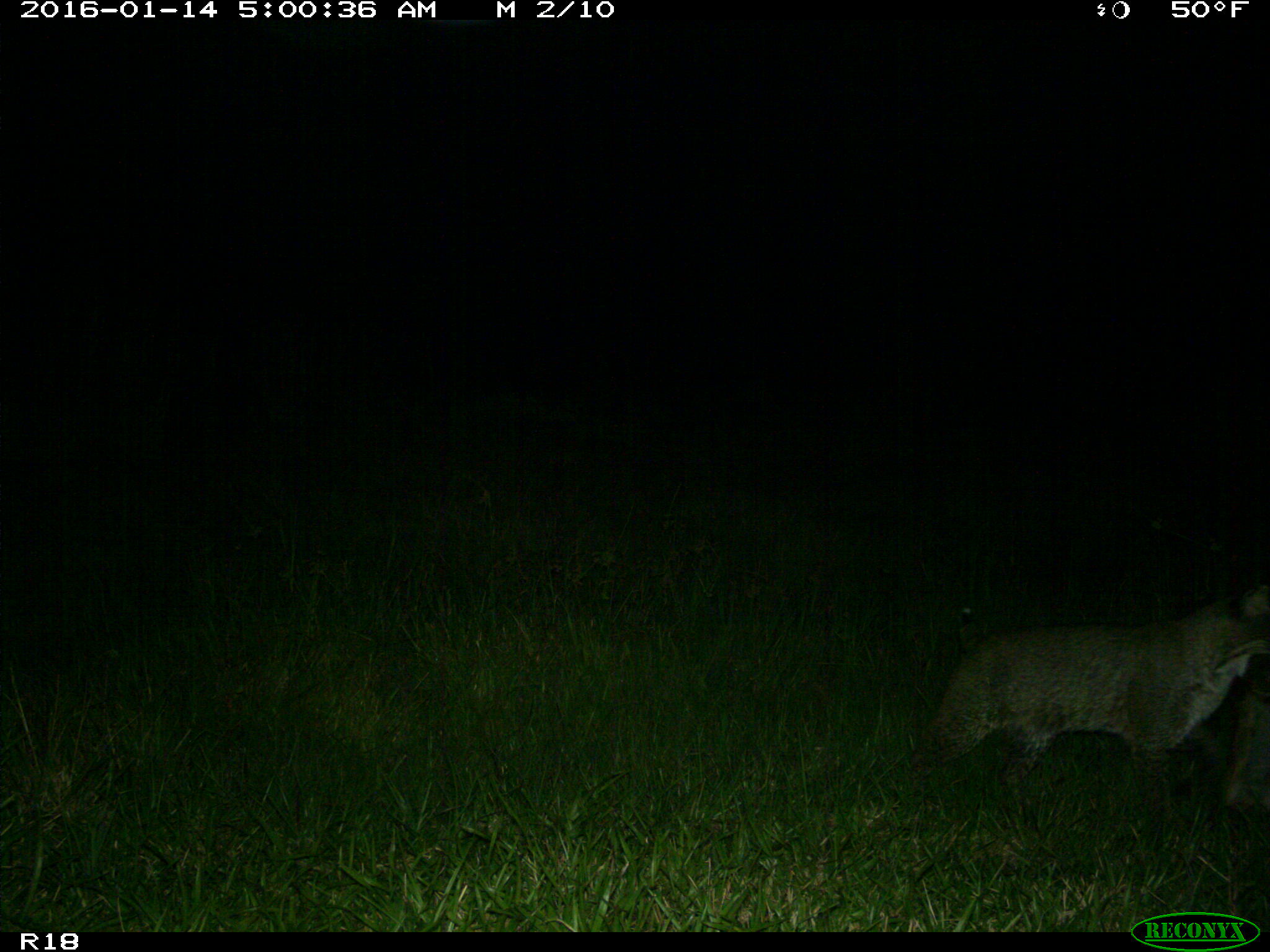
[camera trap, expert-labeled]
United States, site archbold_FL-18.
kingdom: Animalia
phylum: Chordata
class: Mammalia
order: Carnivora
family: Felidae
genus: Lynx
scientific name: Lynx rufus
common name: bobcat